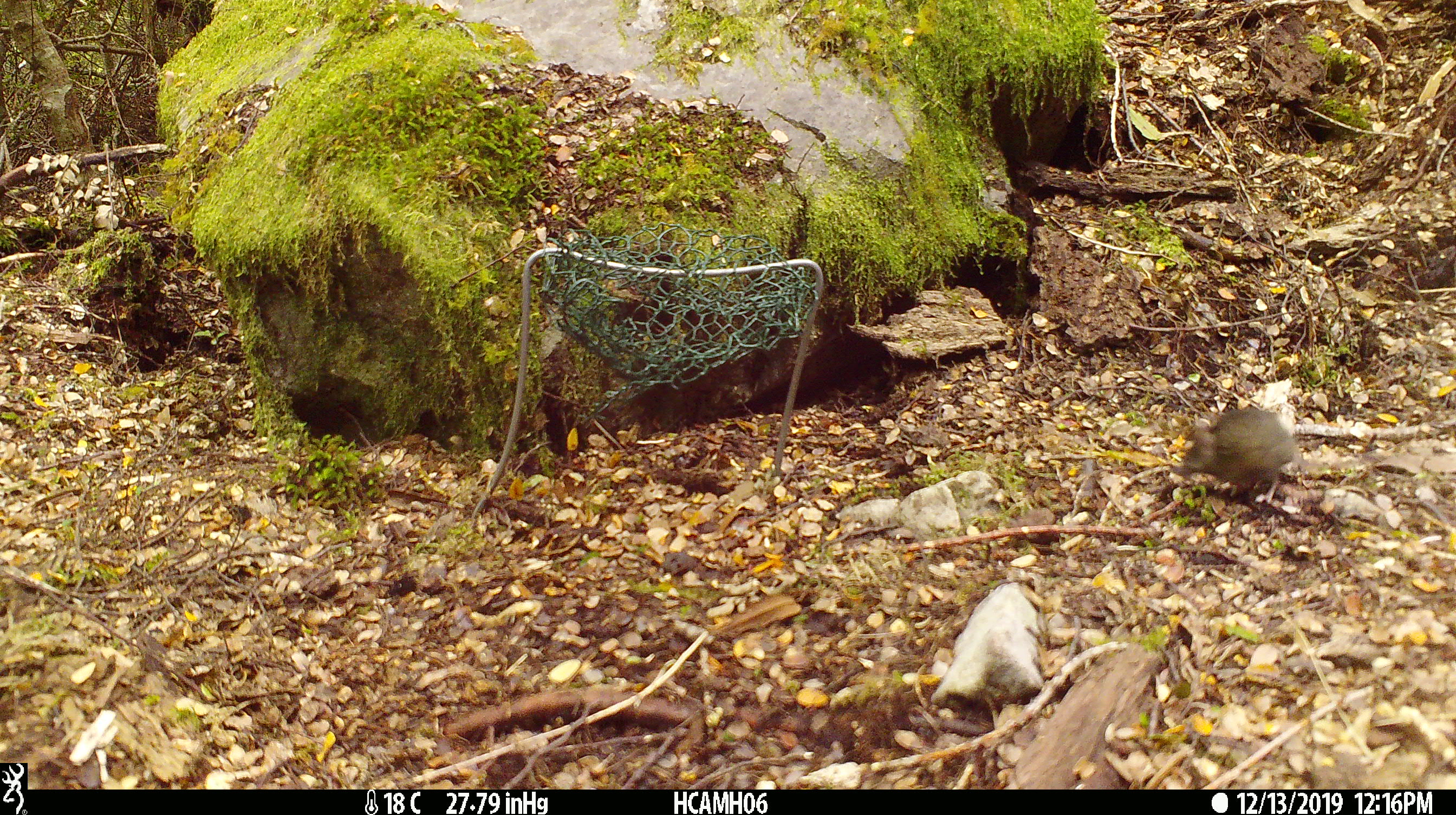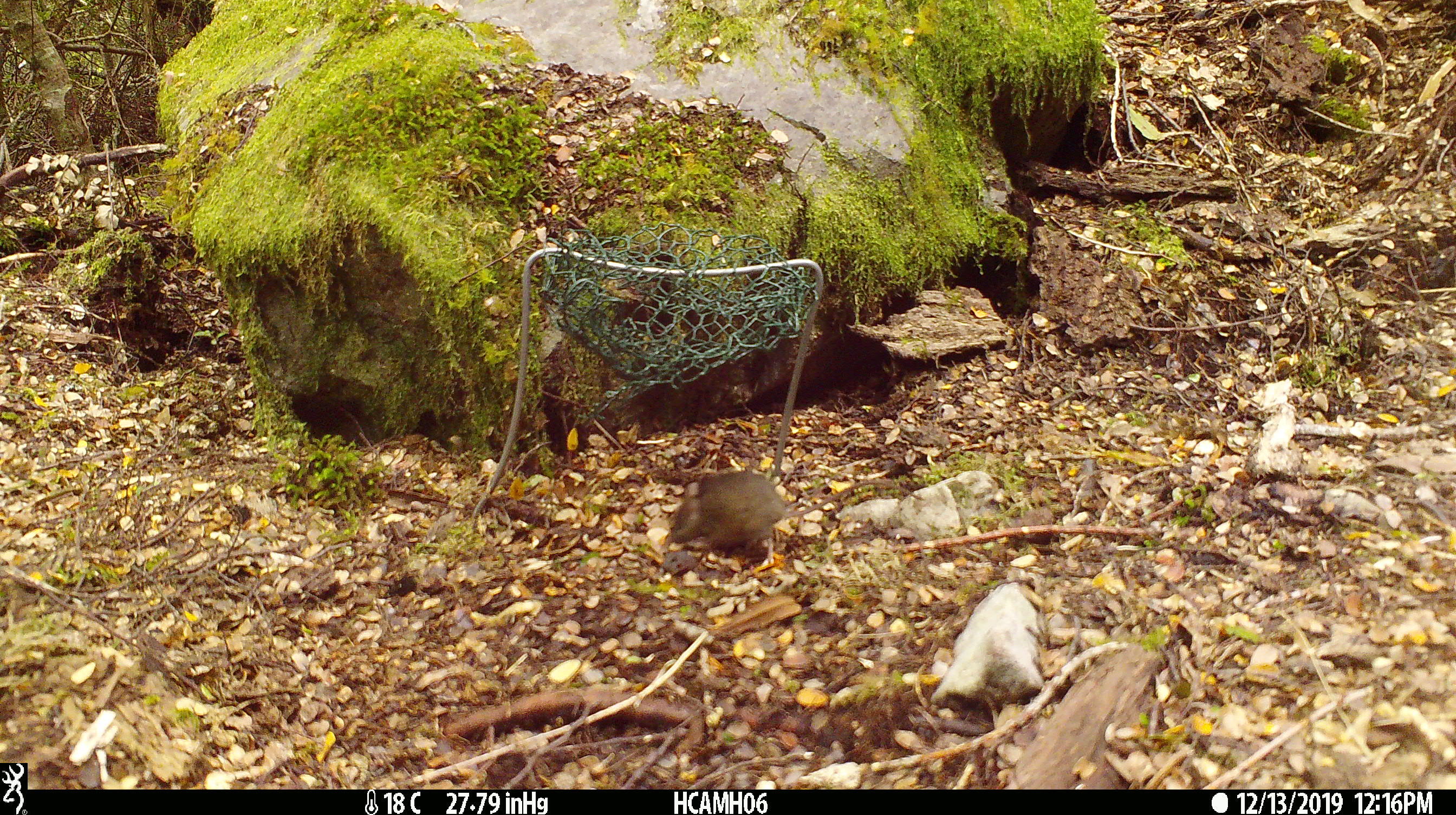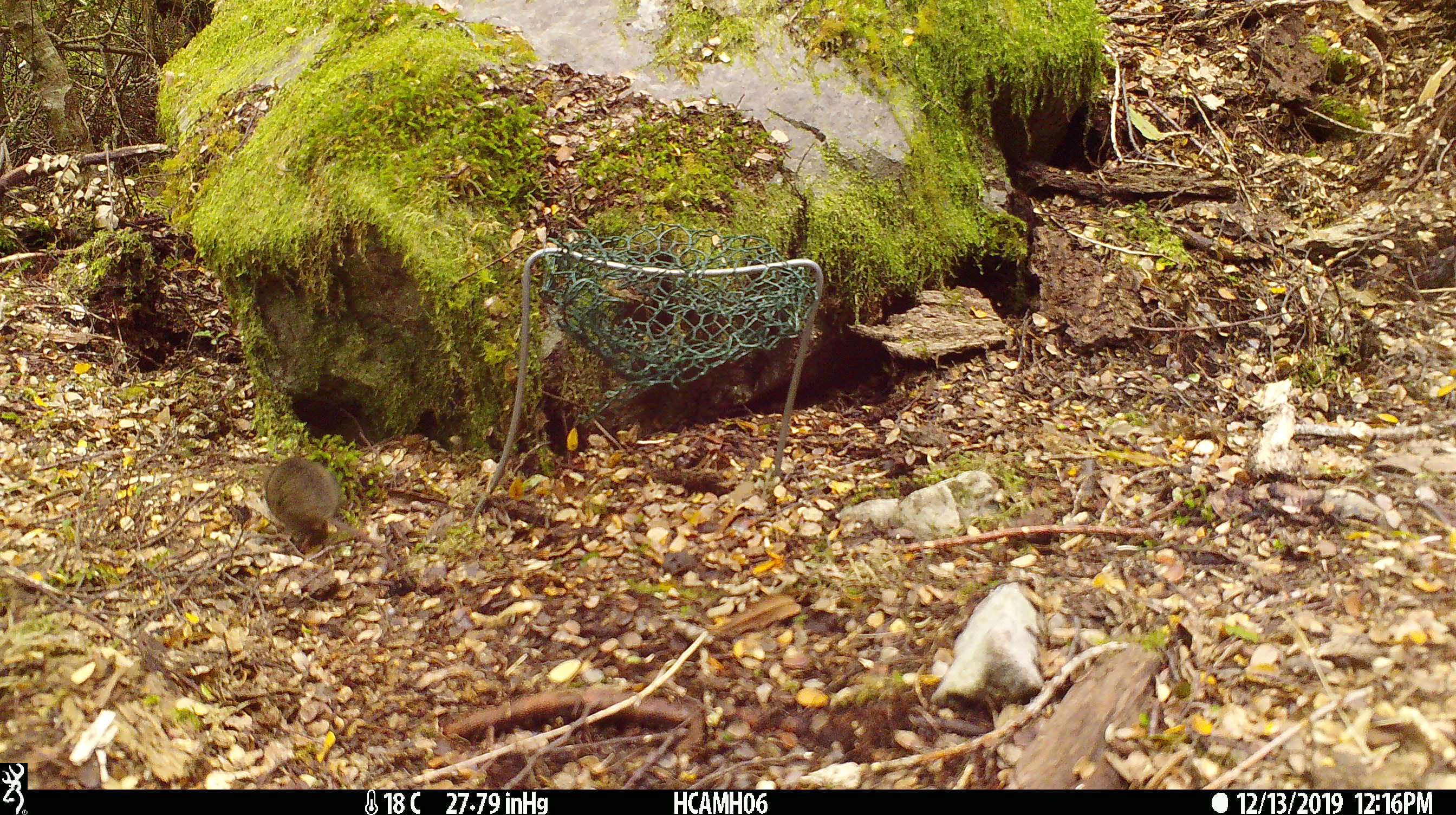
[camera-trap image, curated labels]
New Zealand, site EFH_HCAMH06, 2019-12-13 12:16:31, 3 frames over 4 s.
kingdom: Animalia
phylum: Chordata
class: Mammalia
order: Rodentia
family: Muridae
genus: Mus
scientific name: Mus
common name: mouse